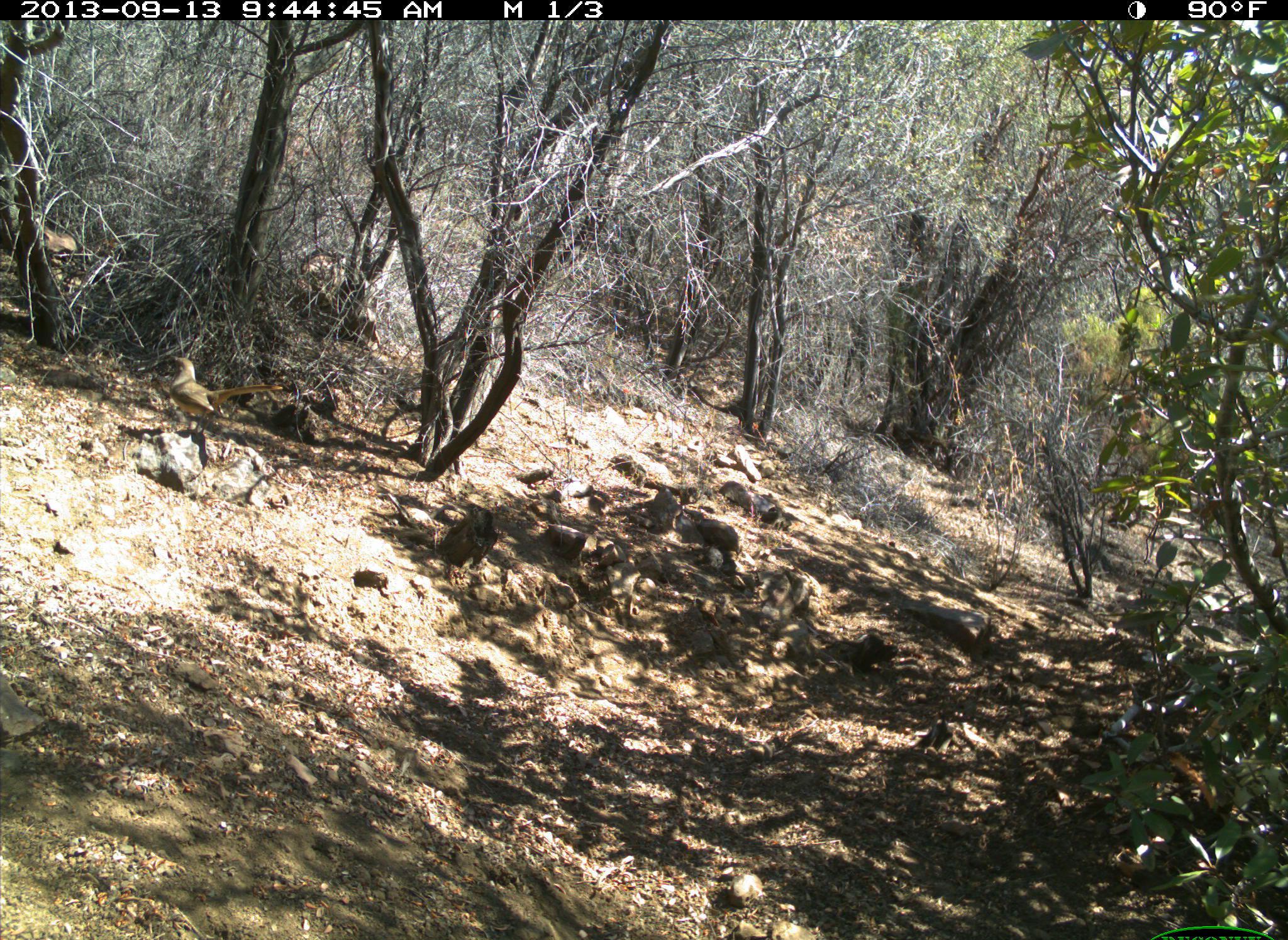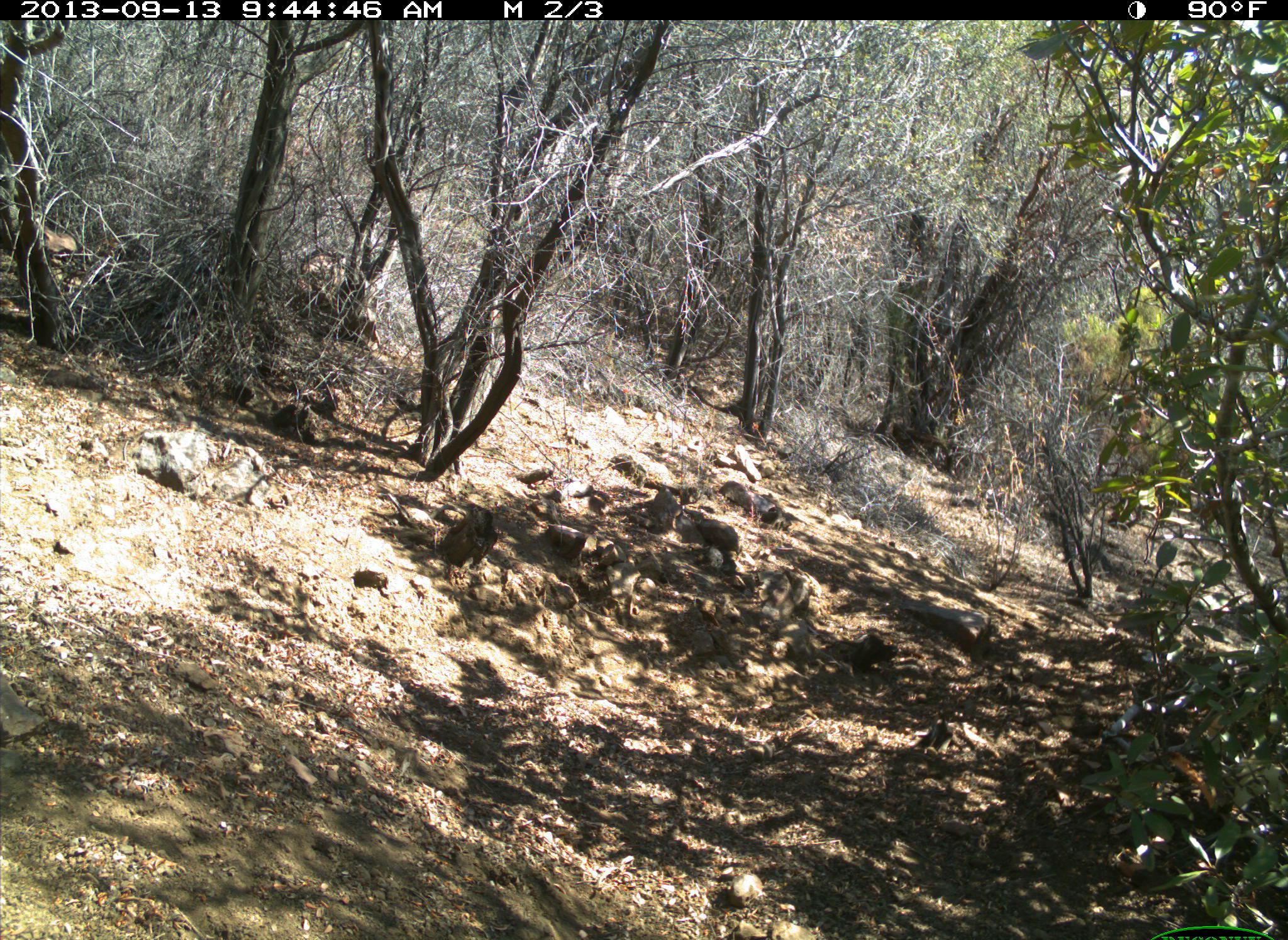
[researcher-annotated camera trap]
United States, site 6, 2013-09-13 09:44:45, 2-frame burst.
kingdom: Animalia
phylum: Chordata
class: Aves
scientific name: Aves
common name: bird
Bird (Aves).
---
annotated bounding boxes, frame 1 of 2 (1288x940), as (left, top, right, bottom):
bird: (167, 351, 283, 441)